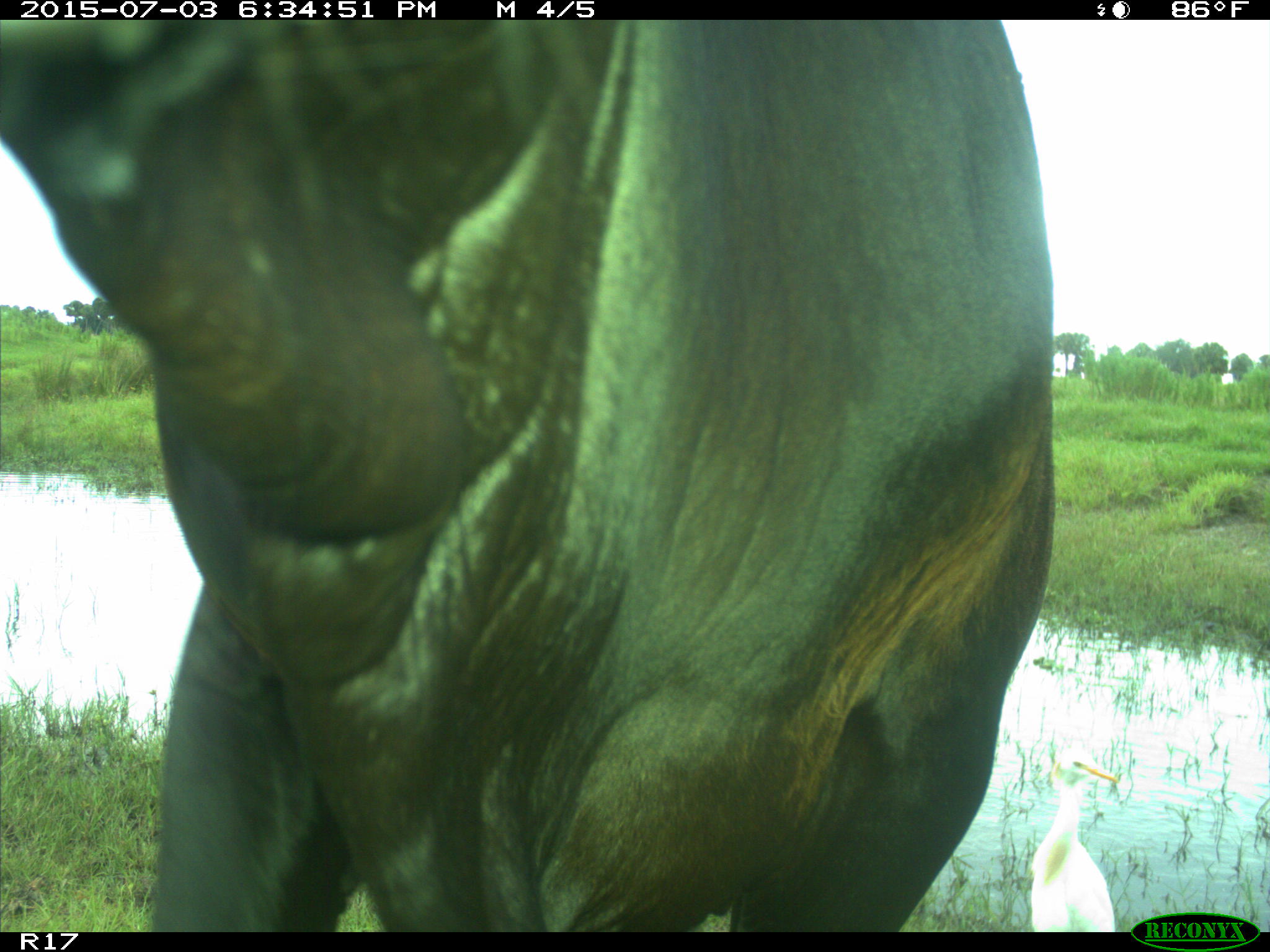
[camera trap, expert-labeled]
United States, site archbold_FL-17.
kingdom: Animalia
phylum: Chordata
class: Mammalia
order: Artiodactyla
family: Bovidae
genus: Bos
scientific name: Bos taurus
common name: domestic cow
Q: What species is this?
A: Bos taurus (domestic cow).